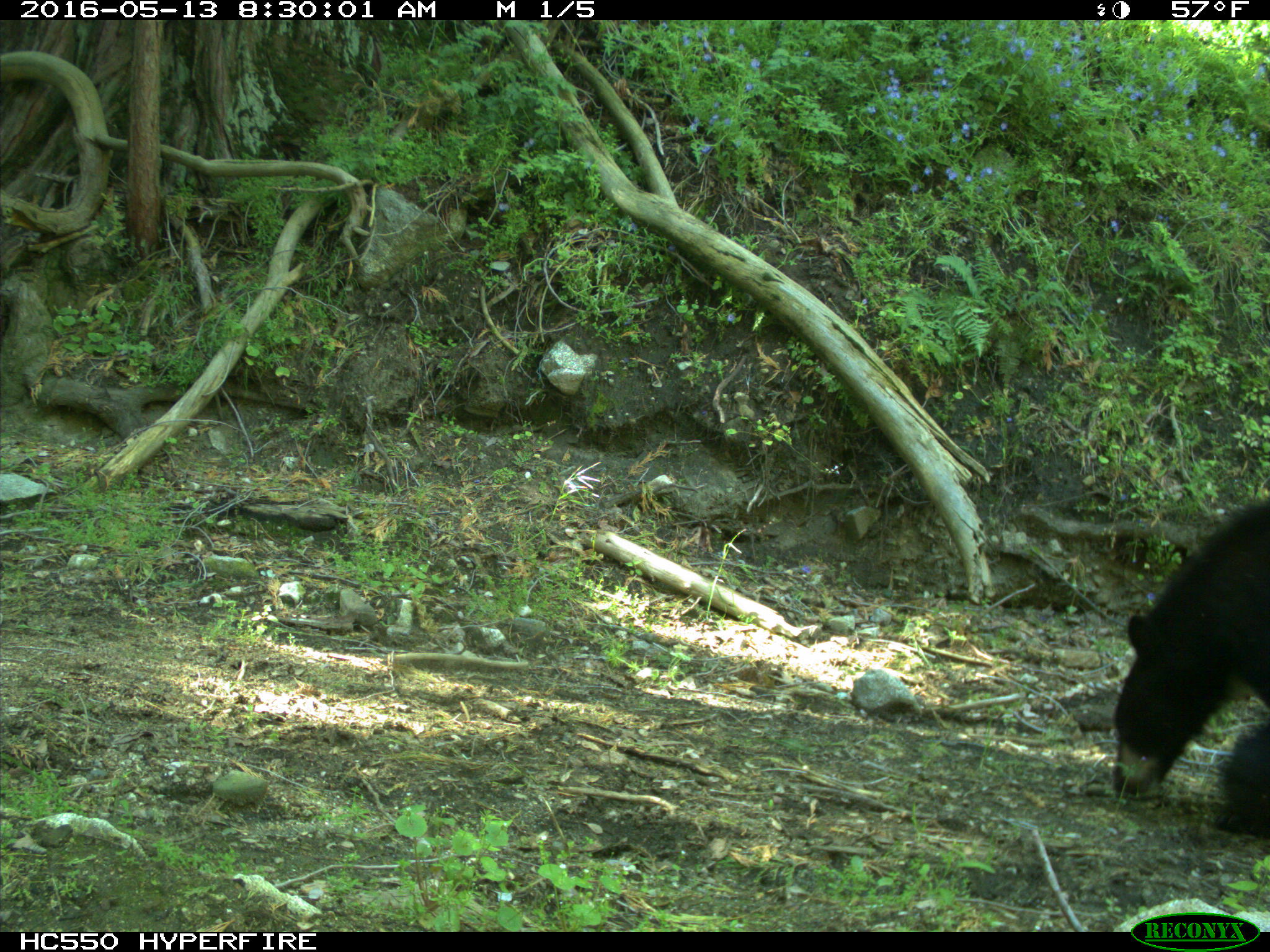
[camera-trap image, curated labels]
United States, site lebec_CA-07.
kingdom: Animalia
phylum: Chordata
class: Mammalia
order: Carnivora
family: Ursidae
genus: Ursus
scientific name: Ursus americanus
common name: american black bear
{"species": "Ursus americanus (american black bear)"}